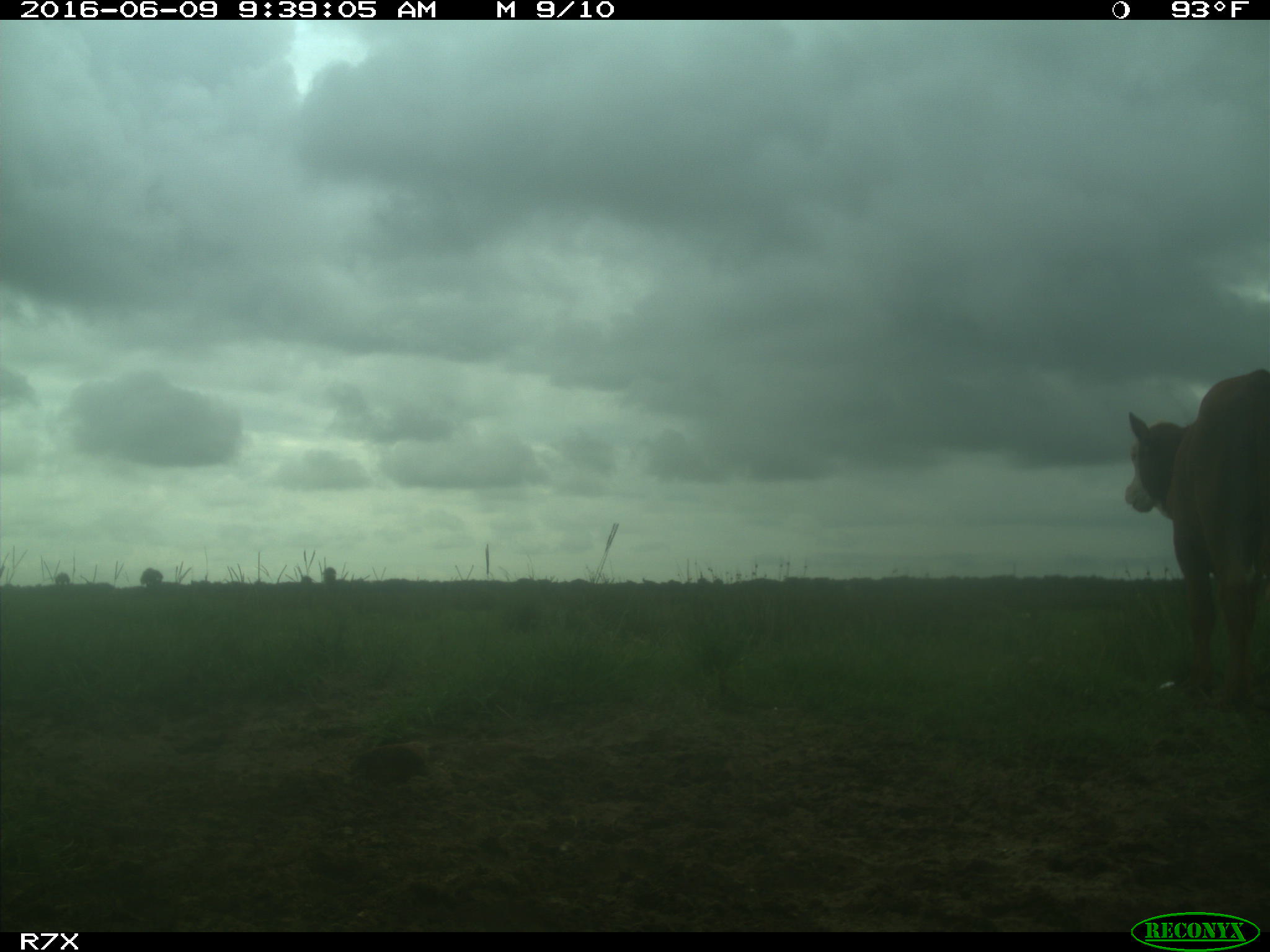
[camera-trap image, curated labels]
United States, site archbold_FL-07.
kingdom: Animalia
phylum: Chordata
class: Mammalia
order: Artiodactyla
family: Bovidae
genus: Bos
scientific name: Bos taurus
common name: domestic cow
Bos taurus (domestic cow).